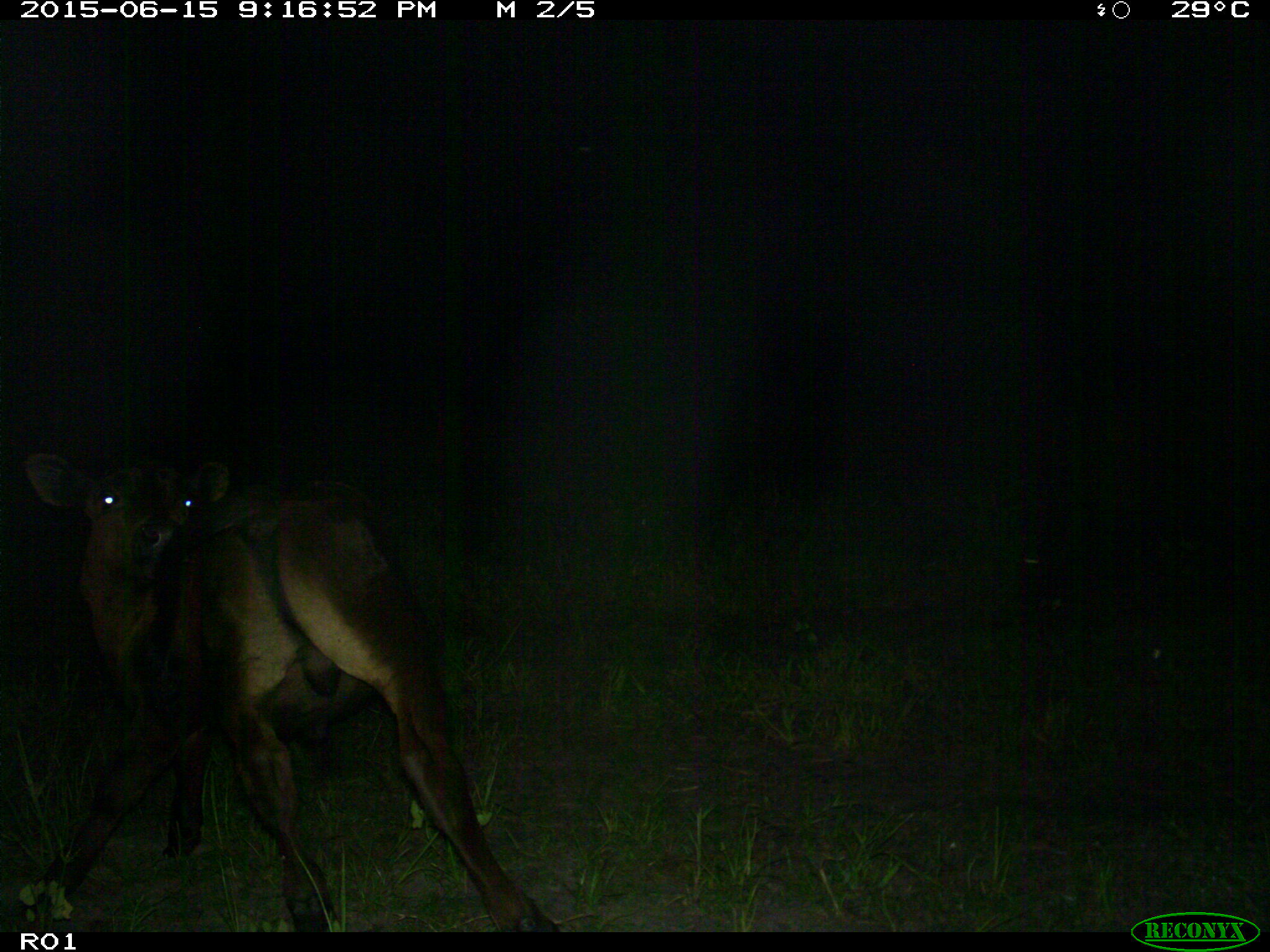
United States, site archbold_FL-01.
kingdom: Animalia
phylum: Chordata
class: Mammalia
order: Artiodactyla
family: Bovidae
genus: Bos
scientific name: Bos taurus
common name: domestic cow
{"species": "Bos taurus (domestic cow)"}